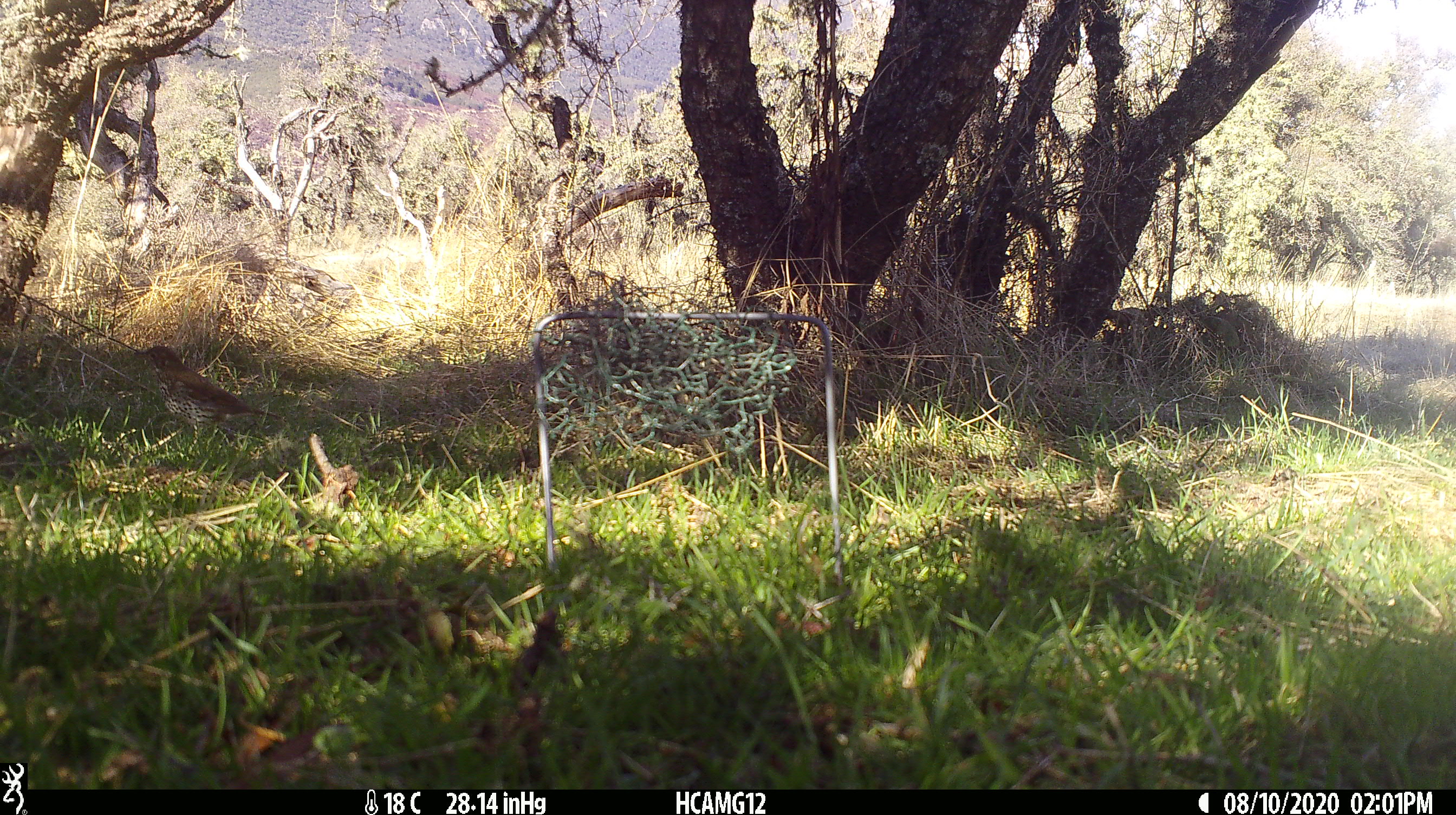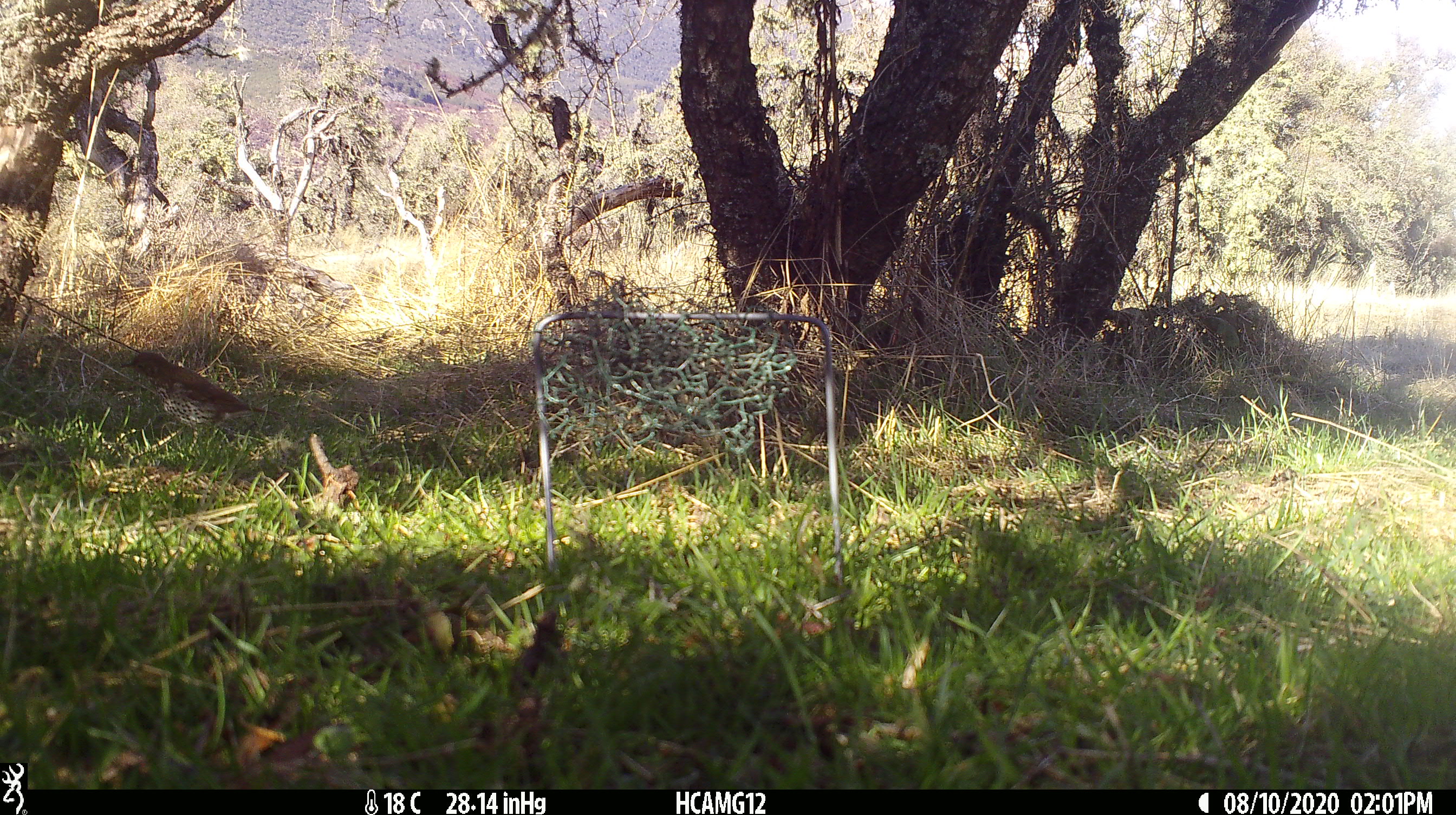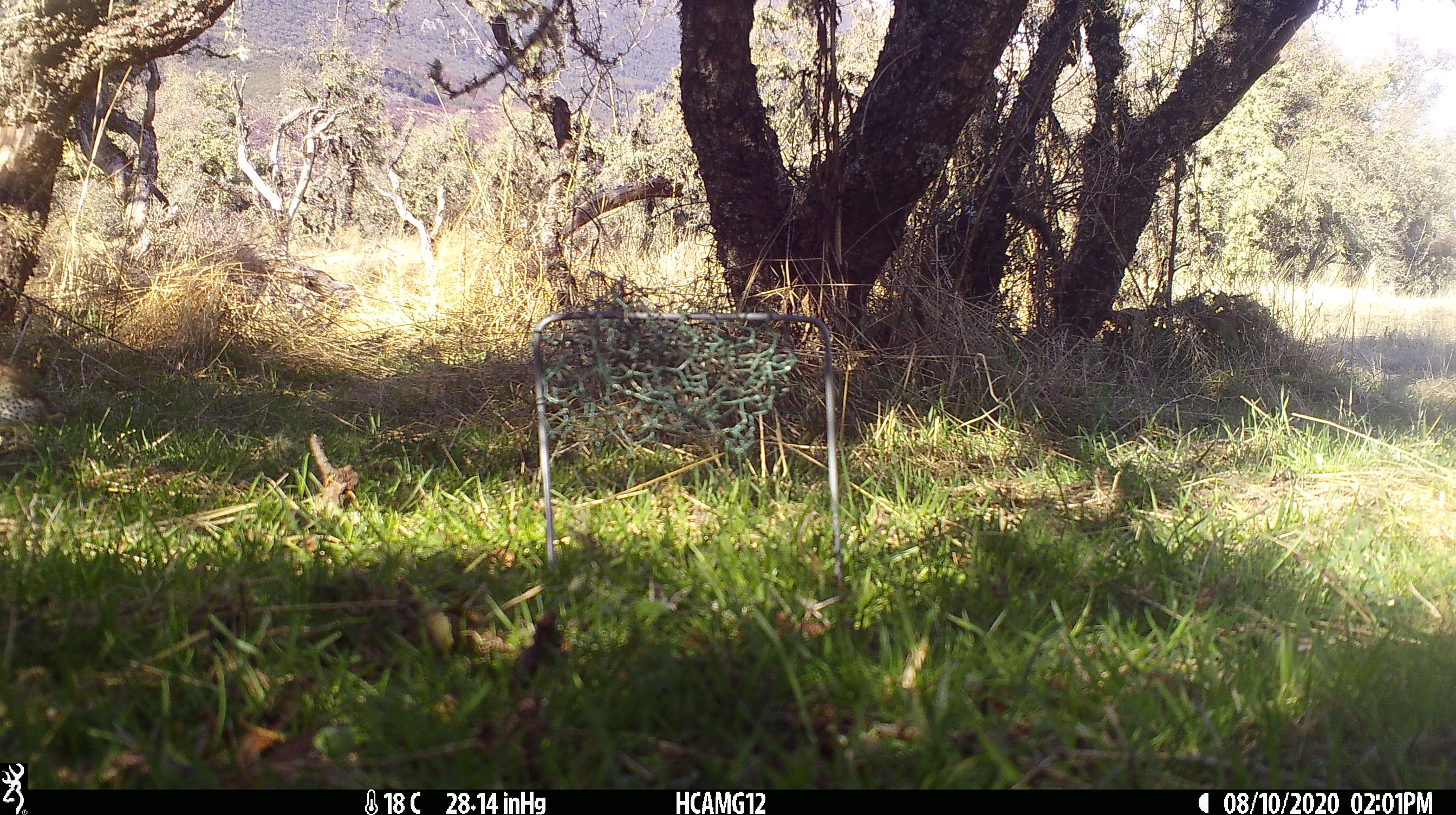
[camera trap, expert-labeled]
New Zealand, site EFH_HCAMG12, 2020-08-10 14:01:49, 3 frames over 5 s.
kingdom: Animalia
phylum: Chordata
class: Aves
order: Passeriformes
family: Turdidae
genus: Turdus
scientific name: Turdus philomelos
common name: song thrush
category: thrush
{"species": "thrush (song thrush) (Turdus philomelos)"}